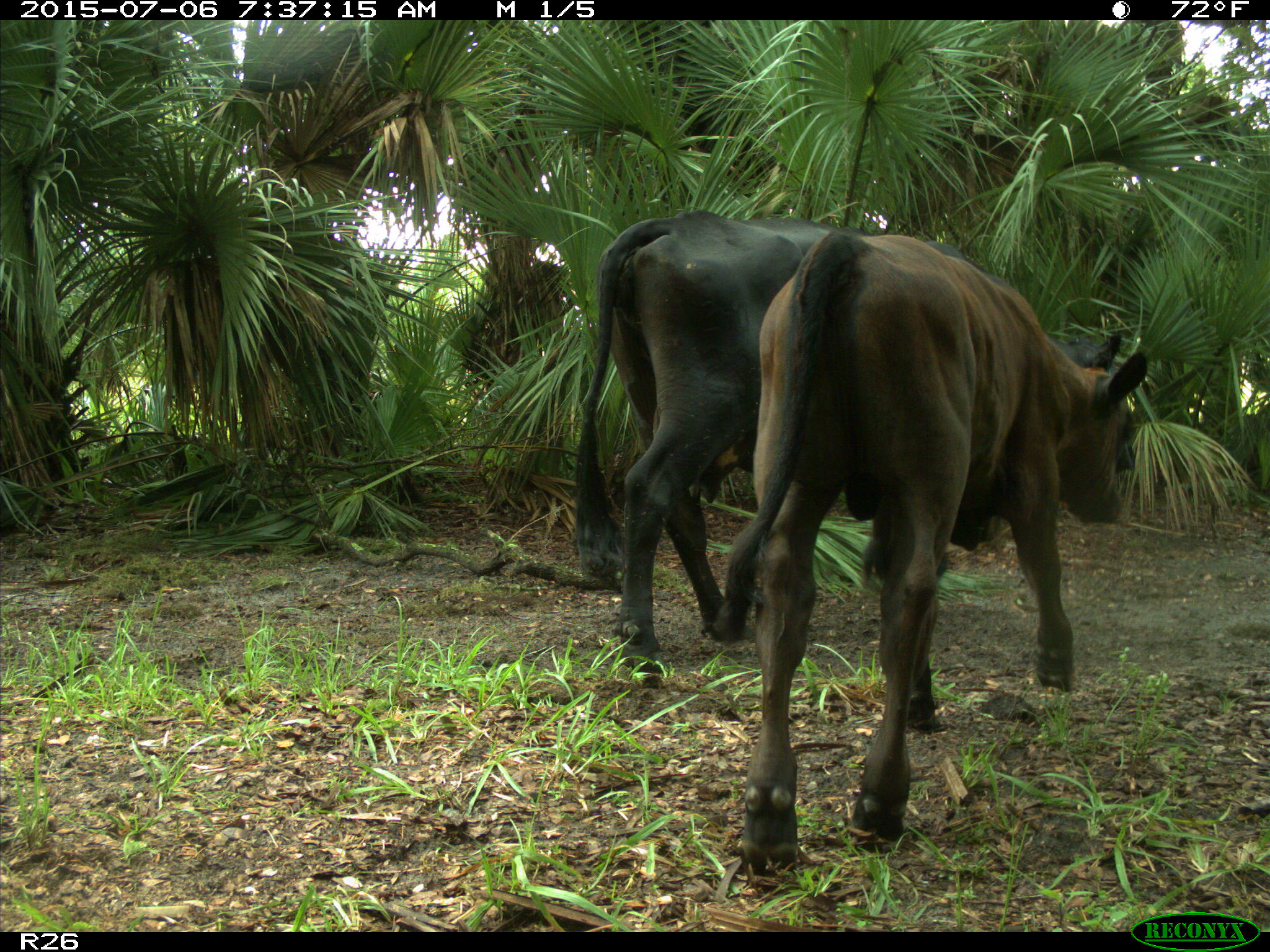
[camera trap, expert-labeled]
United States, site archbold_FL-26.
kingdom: Animalia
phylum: Chordata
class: Mammalia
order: Artiodactyla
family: Bovidae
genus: Bos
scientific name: Bos taurus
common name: domestic cow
Bos taurus (domestic cow).